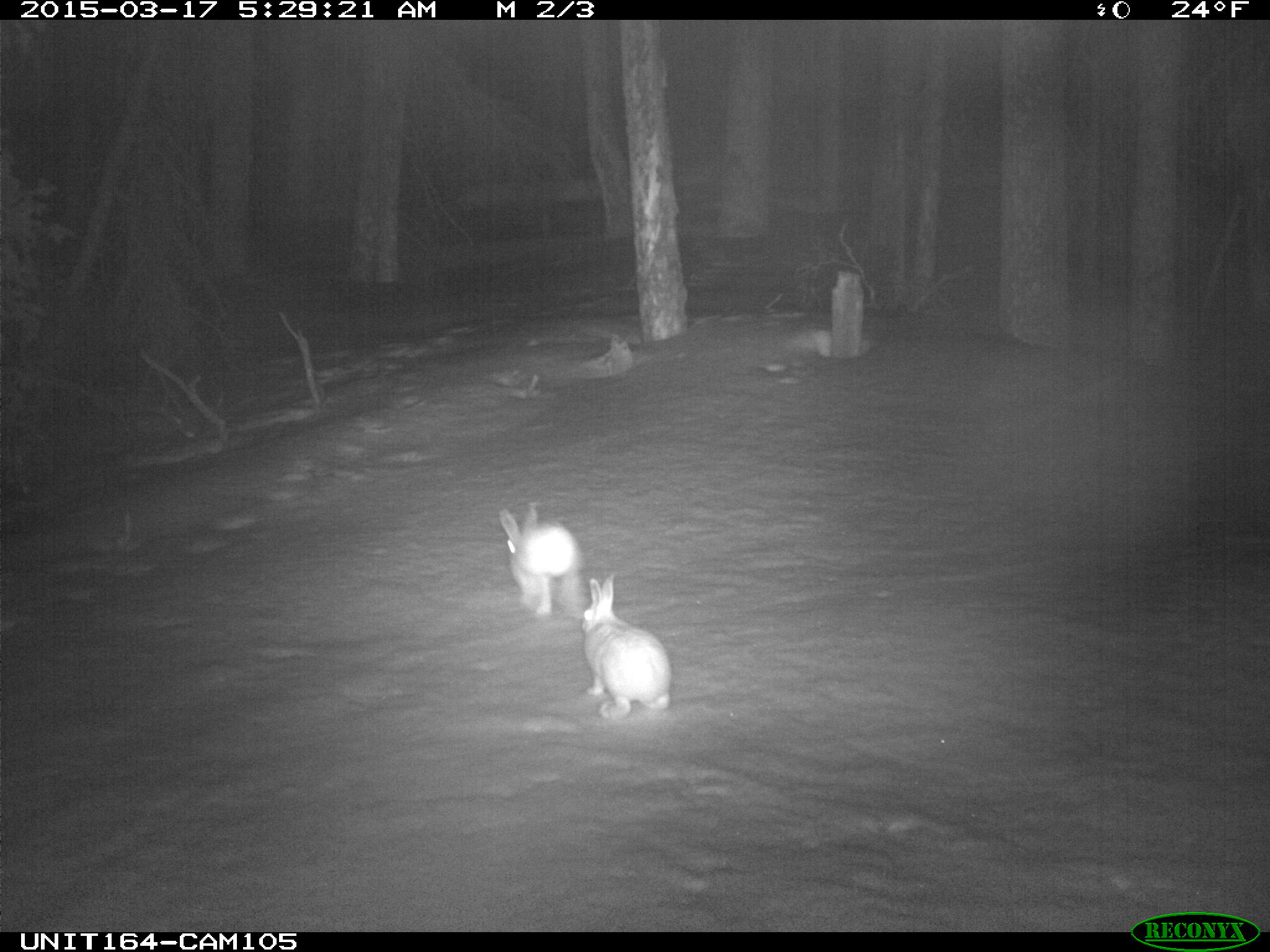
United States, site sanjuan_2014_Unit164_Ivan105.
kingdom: Animalia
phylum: Chordata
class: Mammalia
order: Lagomorpha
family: Leporidae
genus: Lepus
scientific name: Lepus americanus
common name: snowshoe hare